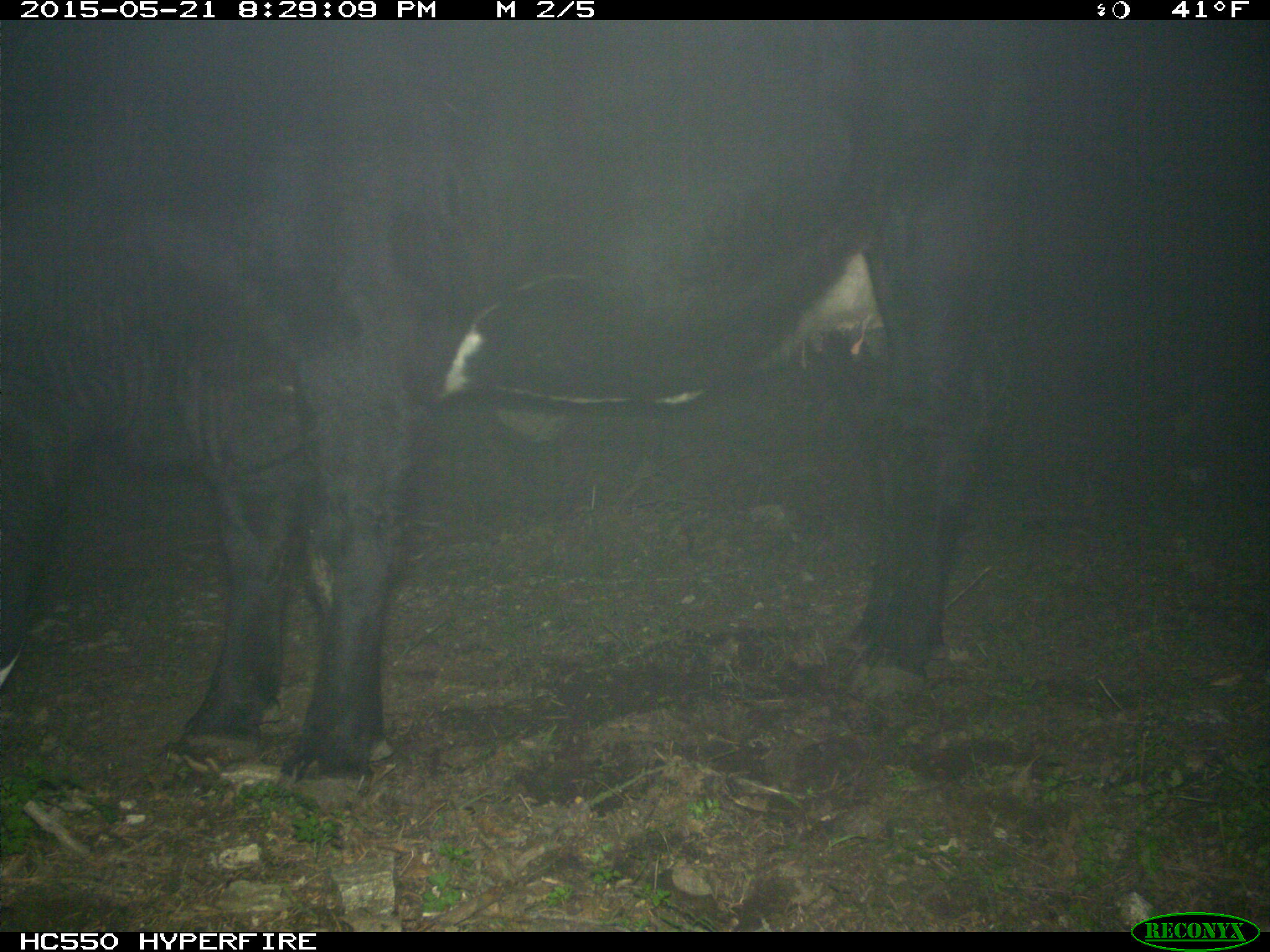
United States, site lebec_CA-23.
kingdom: Animalia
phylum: Chordata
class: Mammalia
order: Artiodactyla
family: Bovidae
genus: Bos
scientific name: Bos taurus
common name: domestic cow